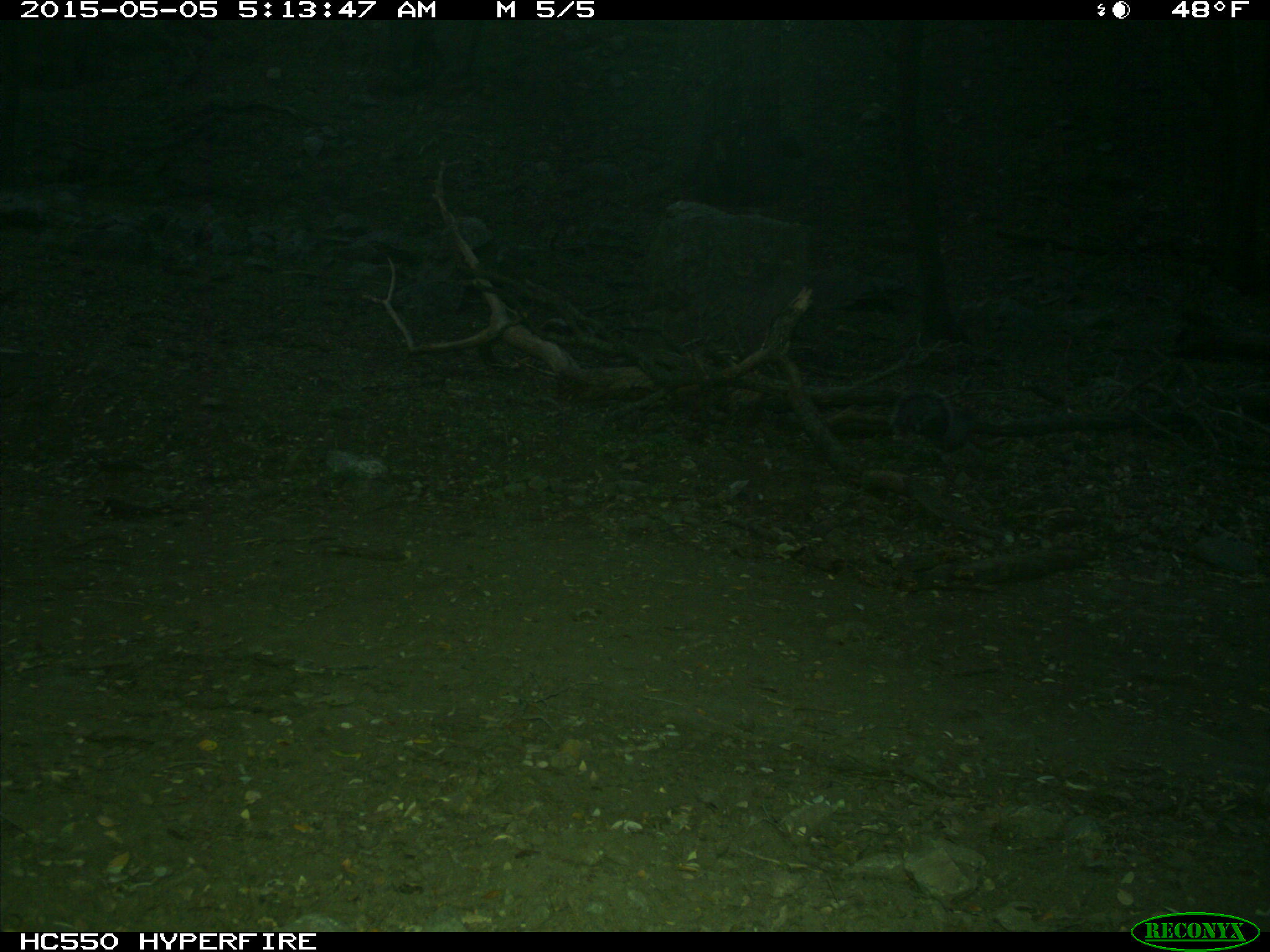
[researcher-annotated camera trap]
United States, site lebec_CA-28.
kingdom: Animalia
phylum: Chordata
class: Mammalia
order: Rodentia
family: Sciuridae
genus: Sciurus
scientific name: Sciurus carolinensis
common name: eastern gray squirrel